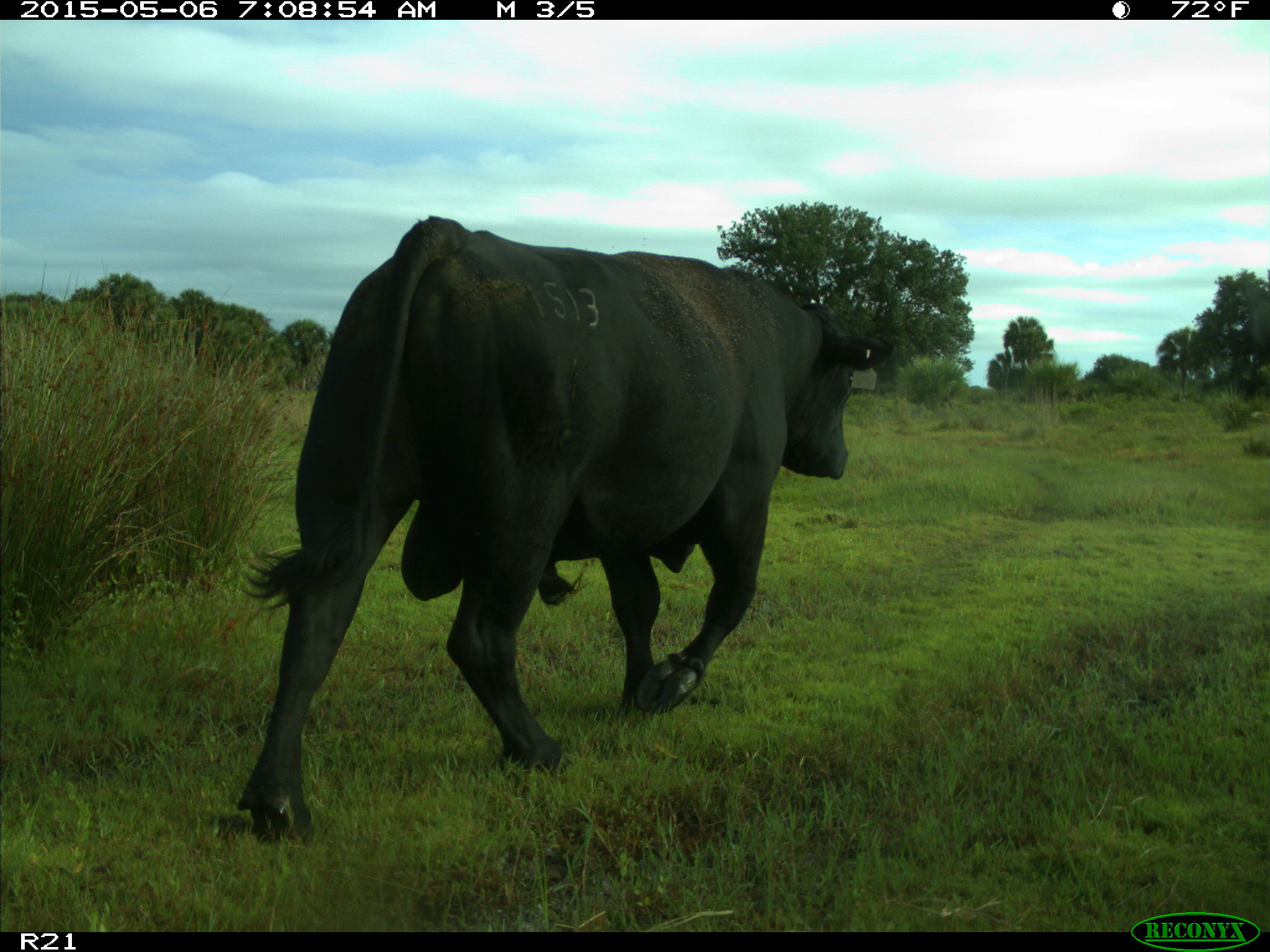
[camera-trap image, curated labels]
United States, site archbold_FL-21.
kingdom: Animalia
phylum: Chordata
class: Mammalia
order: Artiodactyla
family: Bovidae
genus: Bos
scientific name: Bos taurus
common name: domestic cow